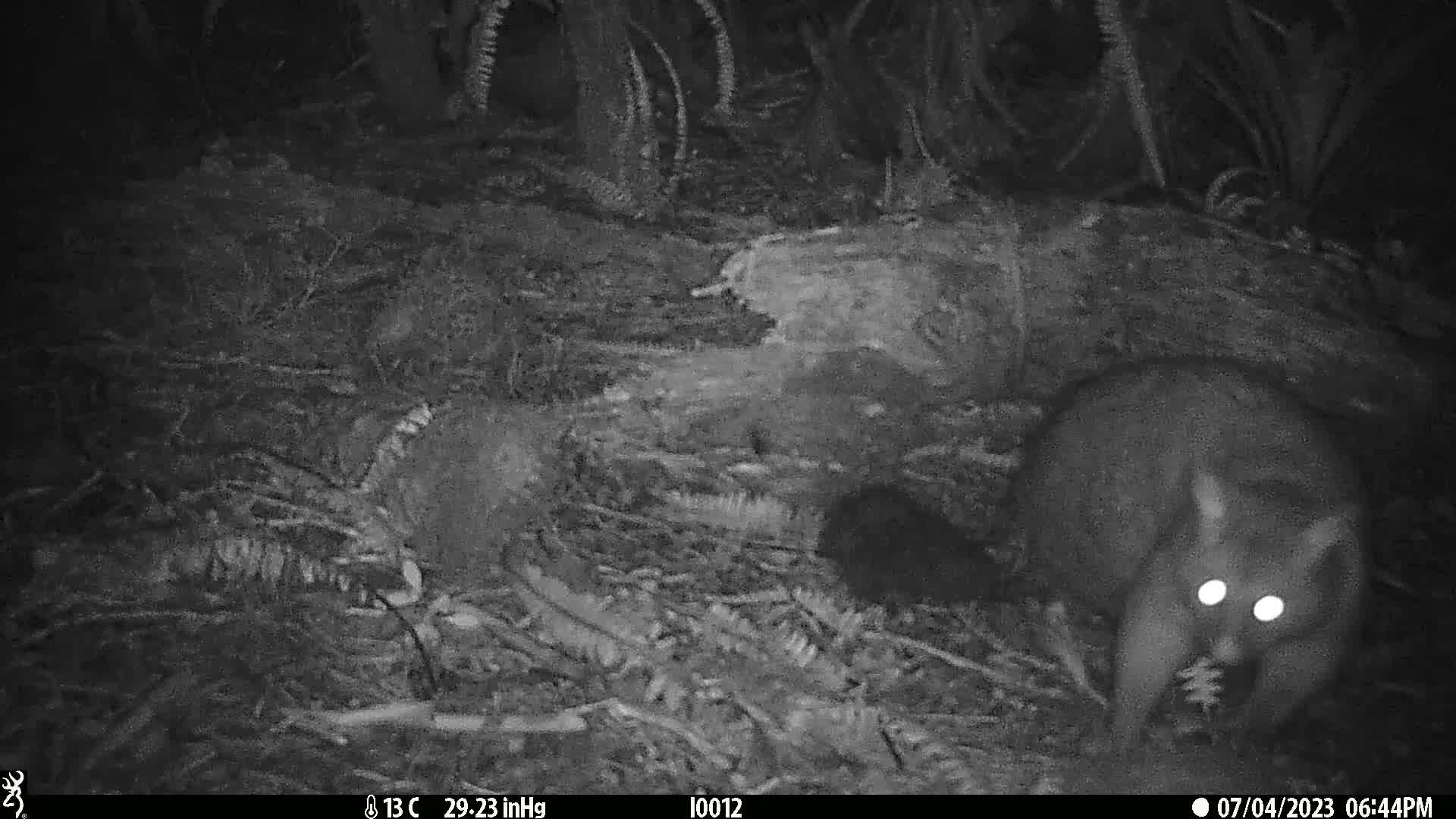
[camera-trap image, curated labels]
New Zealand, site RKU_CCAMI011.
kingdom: Animalia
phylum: Chordata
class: Mammalia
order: Diprotodontia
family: Phalangeridae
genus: Trichosurus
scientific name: Trichosurus vulpecula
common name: common brushtail possum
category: possum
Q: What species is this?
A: Possum (common brushtail possum) (Trichosurus vulpecula).